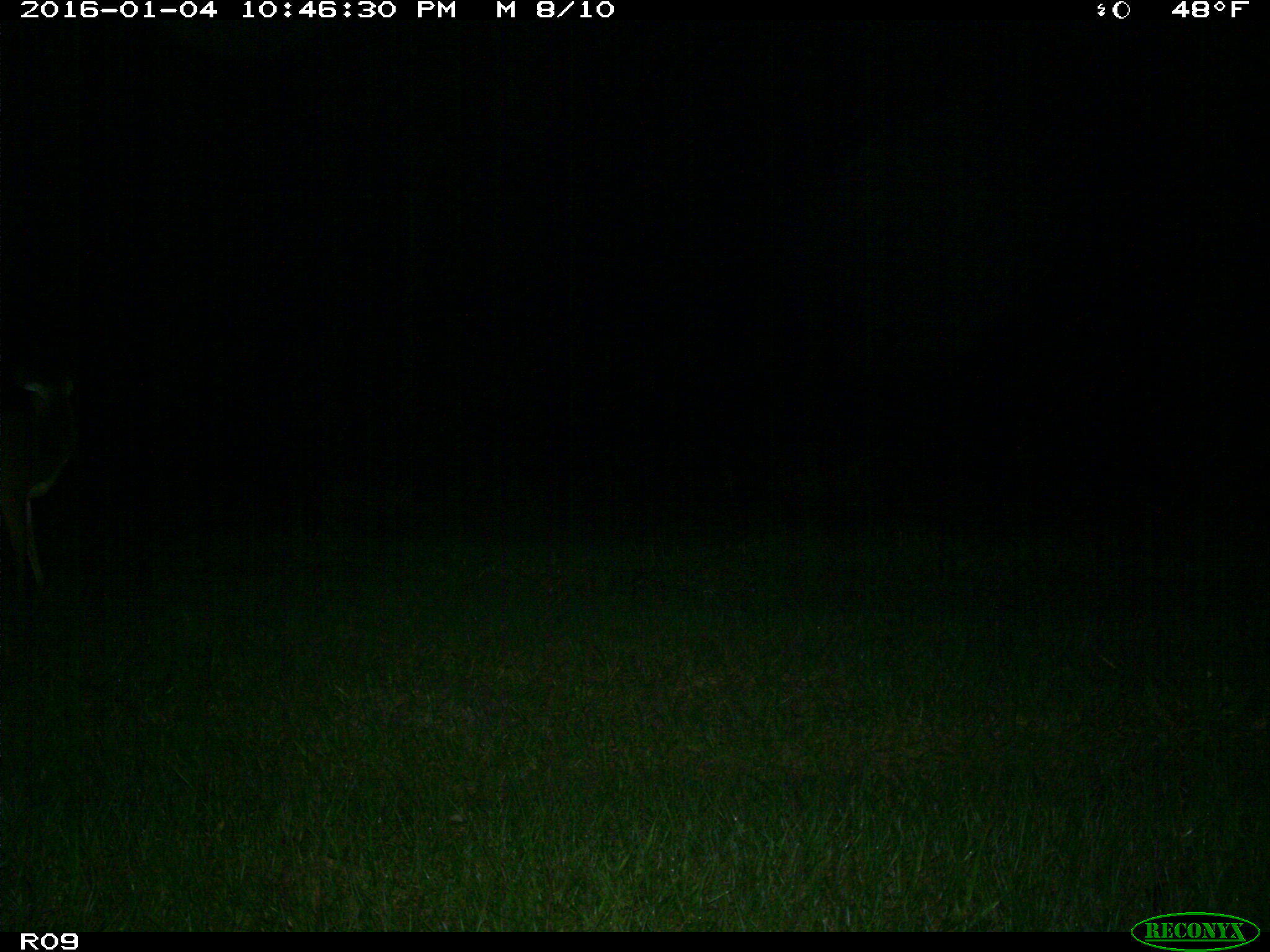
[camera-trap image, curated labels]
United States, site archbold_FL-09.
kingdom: Animalia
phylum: Chordata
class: Mammalia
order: Artiodactyla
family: Cervidae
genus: Odocoileus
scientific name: Odocoileus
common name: deer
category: unidentified deer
Unidentified deer (deer) (Odocoileus).